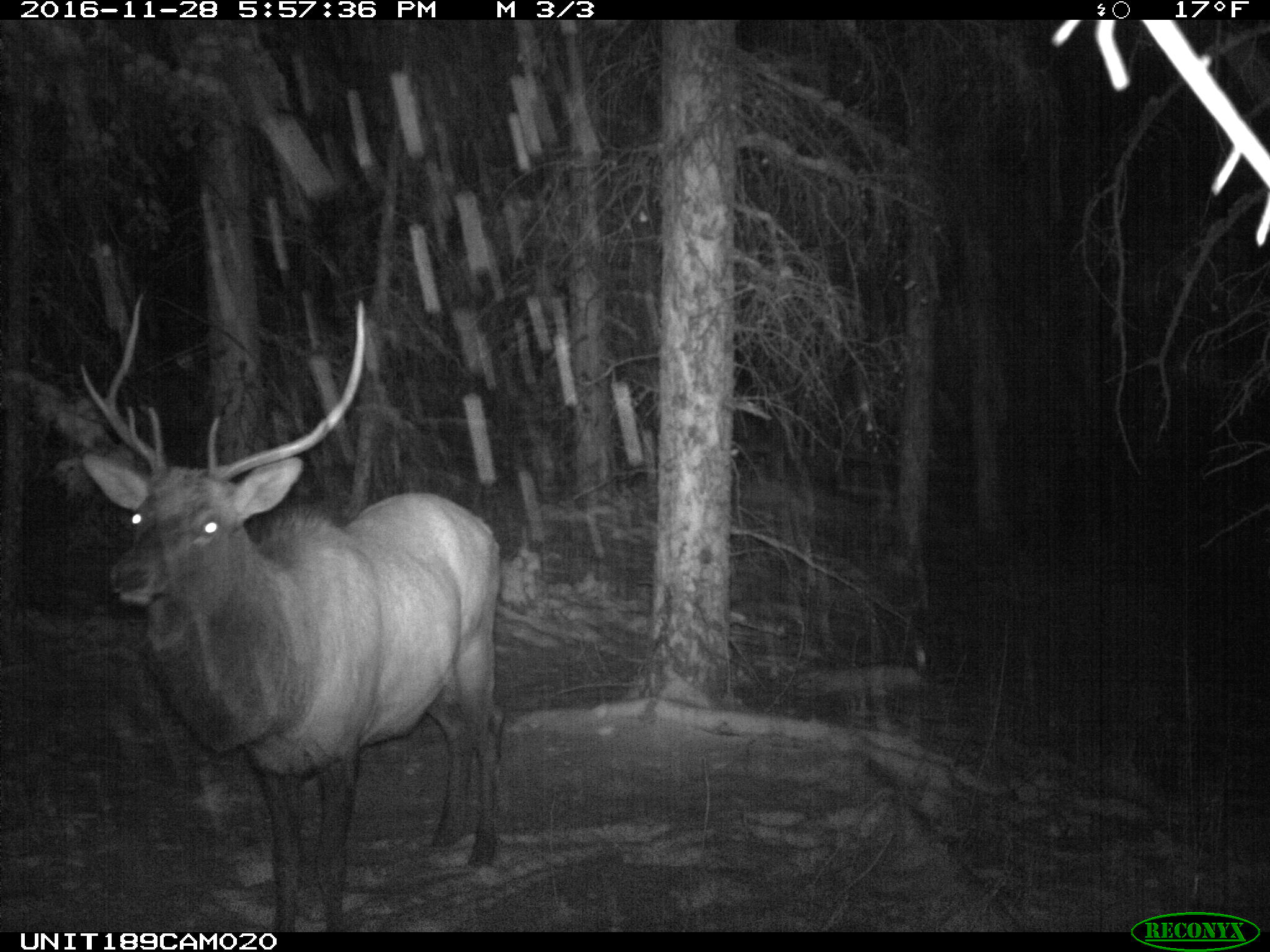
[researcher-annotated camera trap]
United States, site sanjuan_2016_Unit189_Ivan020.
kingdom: Animalia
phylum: Chordata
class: Mammalia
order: Artiodactyla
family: Cervidae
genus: Cervus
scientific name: Cervus elaphus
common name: red deer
Cervus elaphus (red deer).